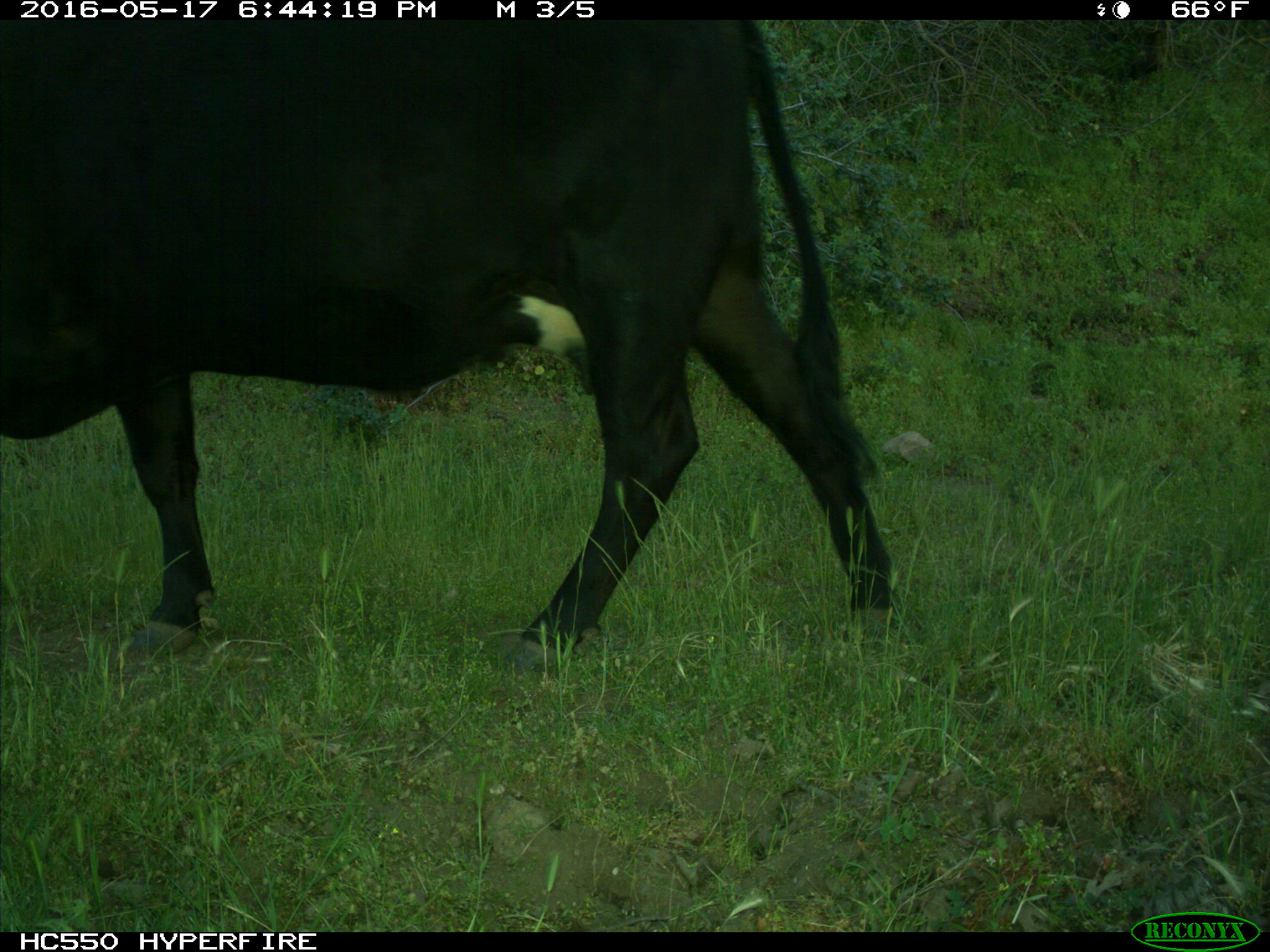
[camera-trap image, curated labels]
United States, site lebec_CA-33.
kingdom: Animalia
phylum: Chordata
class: Mammalia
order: Artiodactyla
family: Bovidae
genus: Bos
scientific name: Bos taurus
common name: domestic cow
Bos taurus (domestic cow).